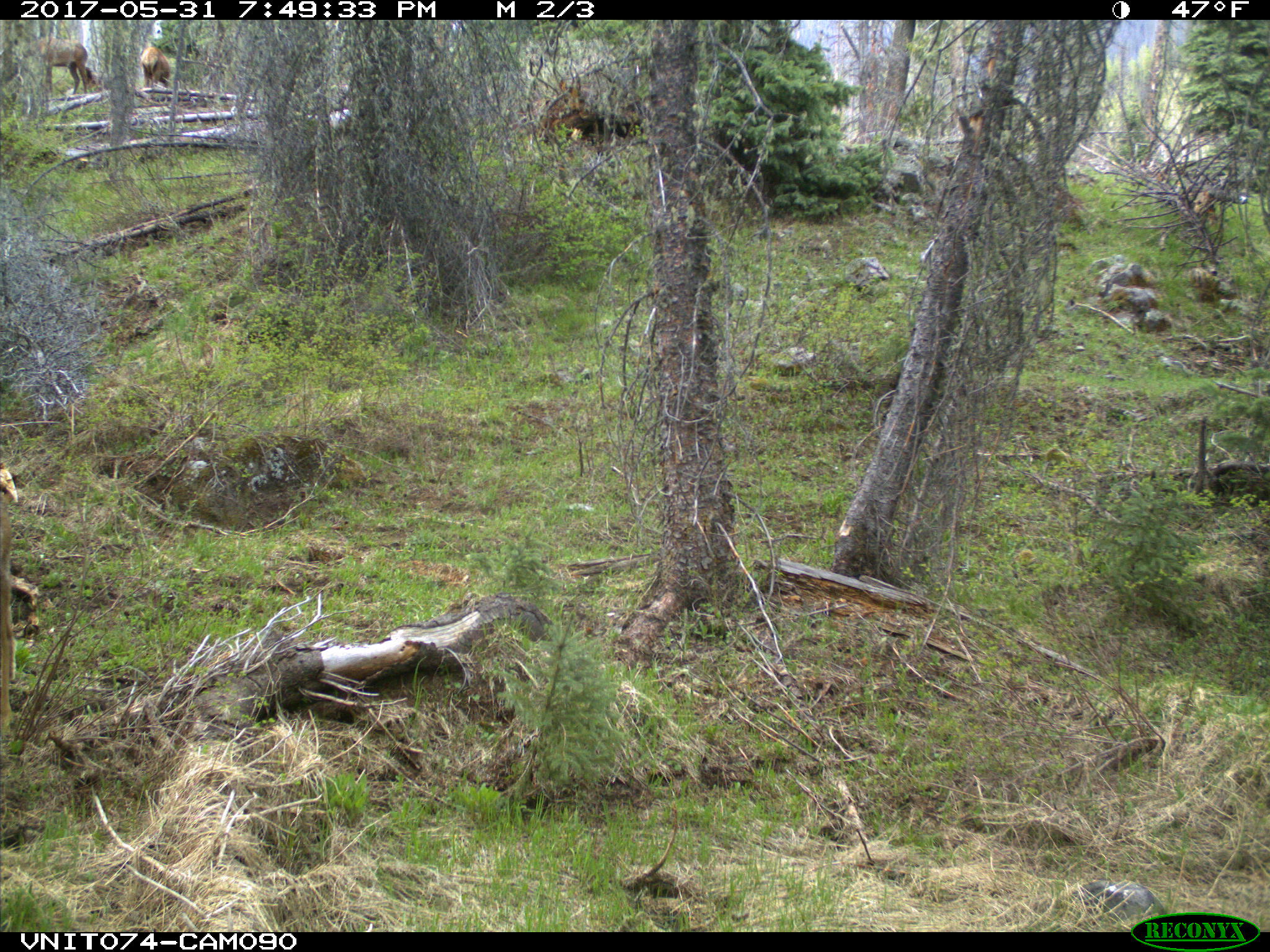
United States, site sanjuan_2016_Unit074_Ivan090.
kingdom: Animalia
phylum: Chordata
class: Mammalia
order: Artiodactyla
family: Cervidae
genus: Cervus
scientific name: Cervus elaphus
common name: red deer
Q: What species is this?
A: Cervus elaphus (red deer).